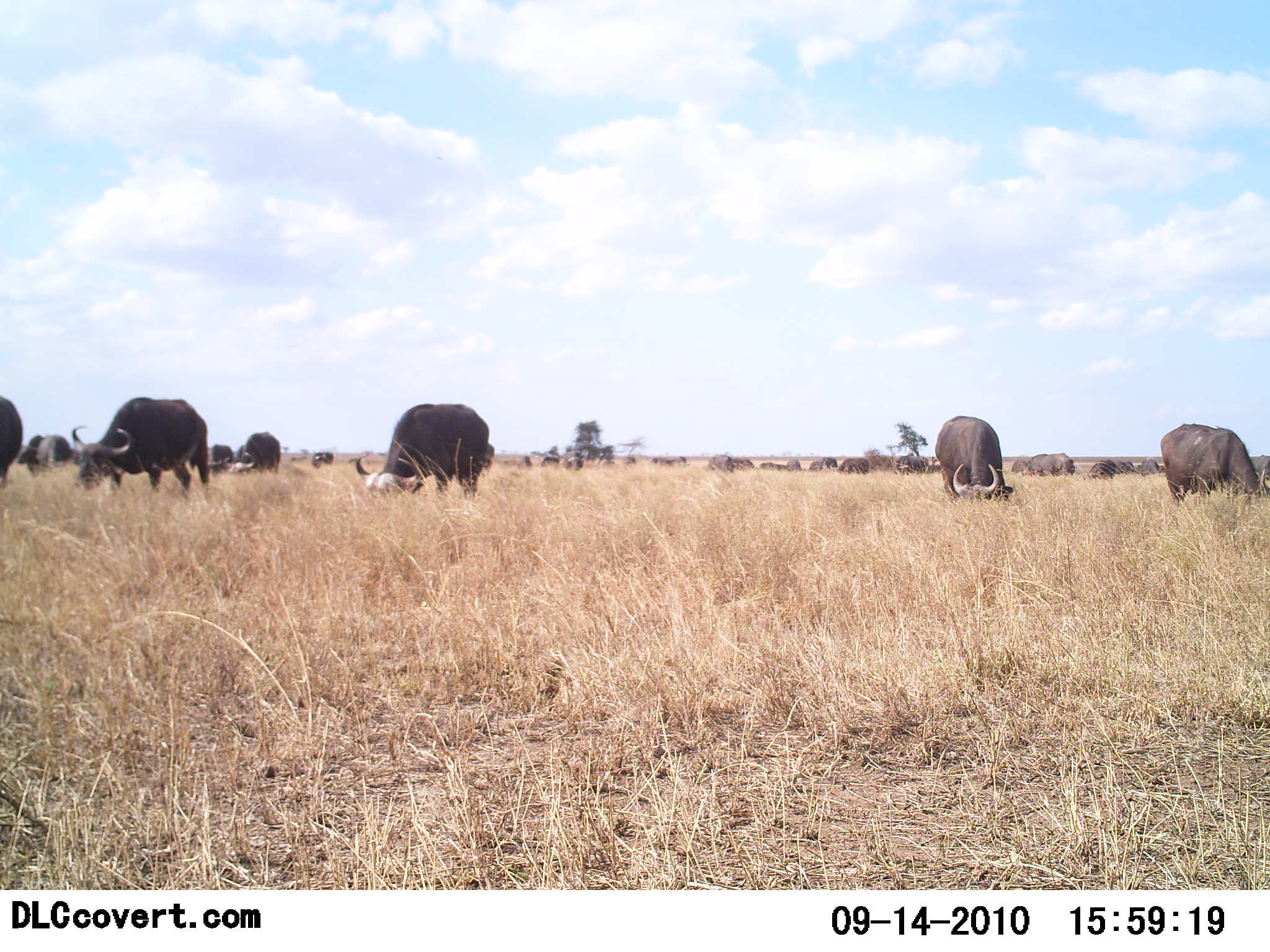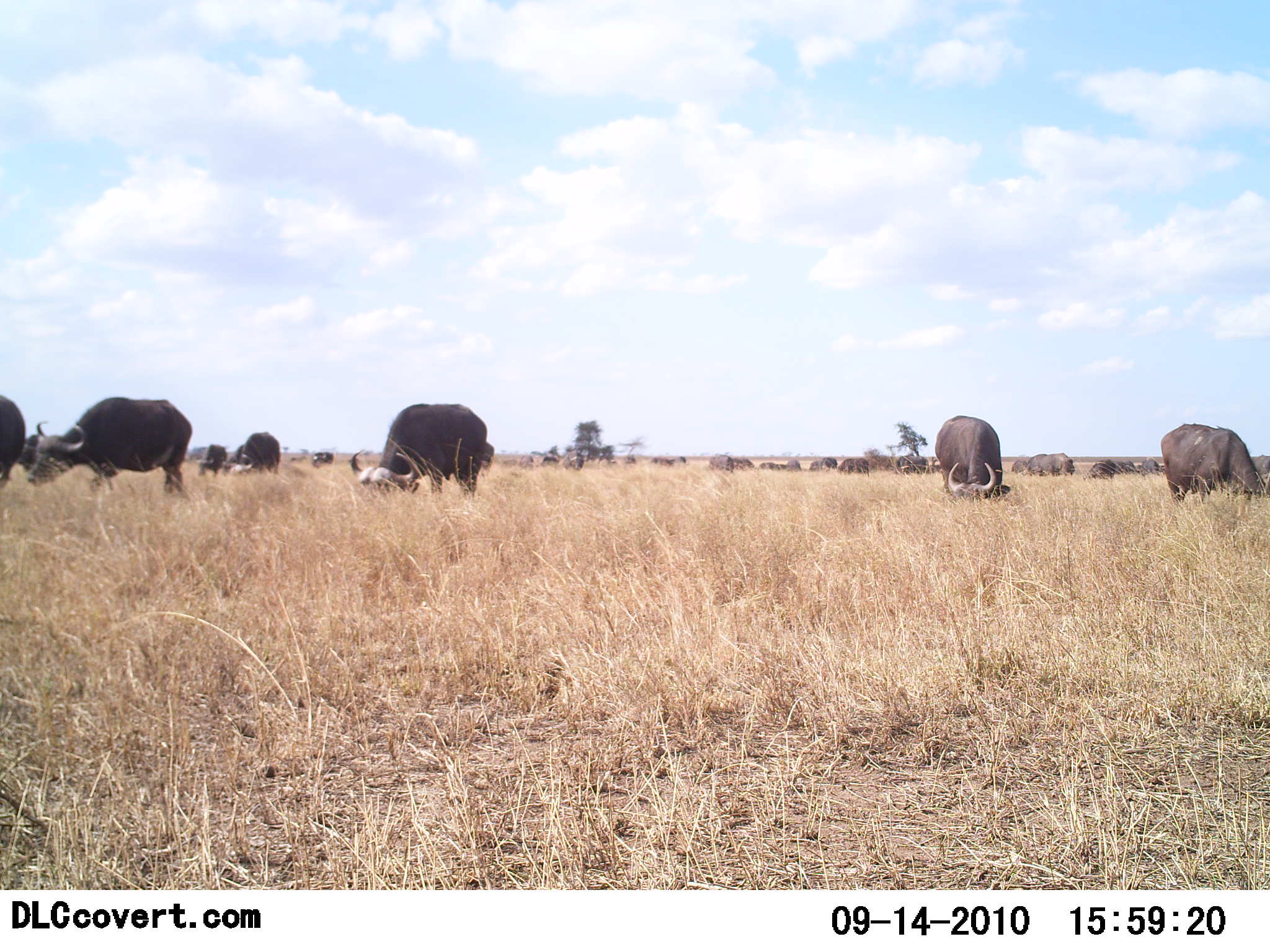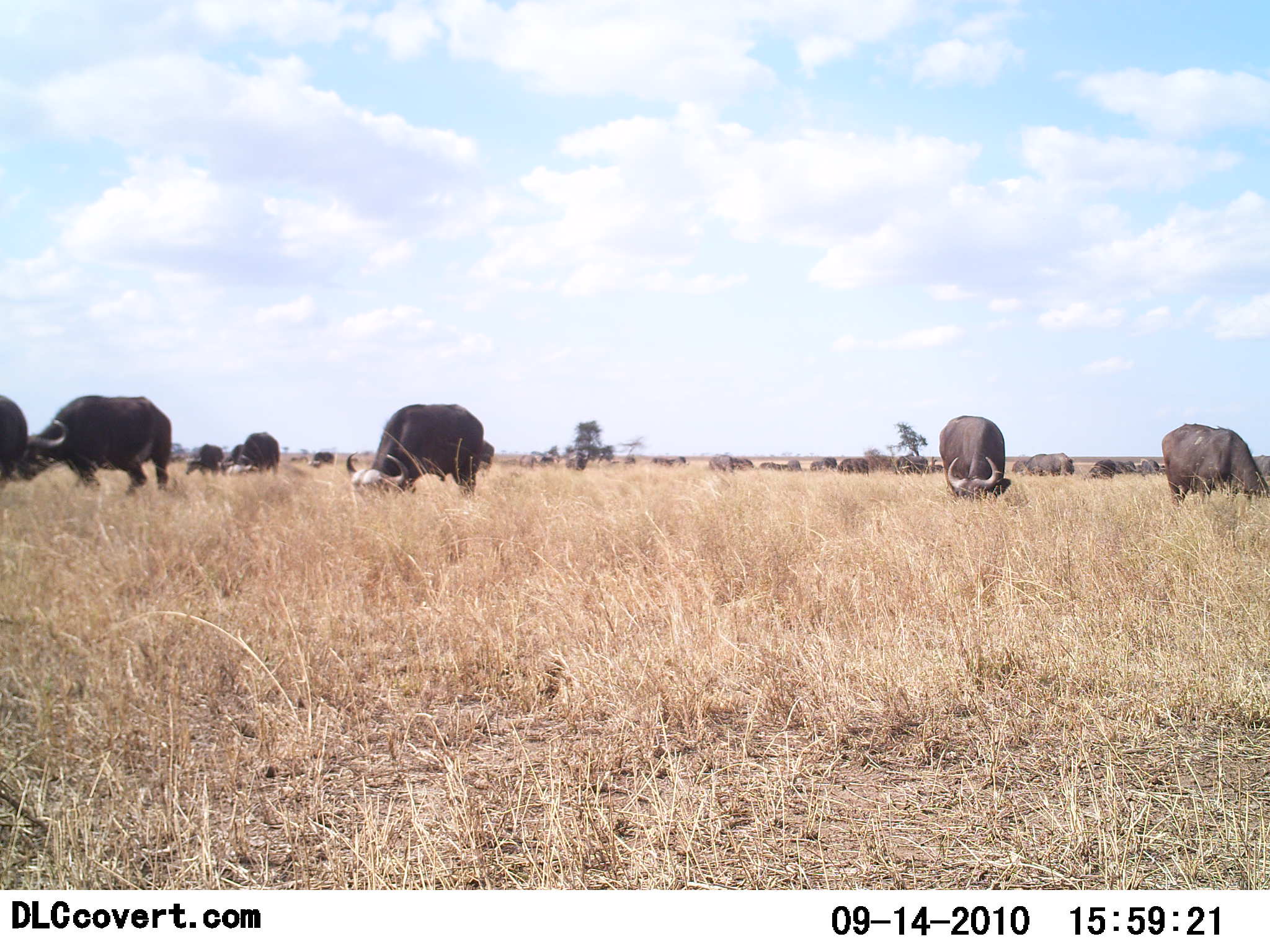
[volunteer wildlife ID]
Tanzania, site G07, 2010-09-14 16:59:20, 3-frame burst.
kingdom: Animalia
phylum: Chordata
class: Mammalia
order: Artiodactyla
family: Bovidae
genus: Syncerus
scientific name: Syncerus caffer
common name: cape buffalo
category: buffalo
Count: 11-50.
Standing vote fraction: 56%.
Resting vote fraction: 0%.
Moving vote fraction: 25%.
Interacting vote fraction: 0%.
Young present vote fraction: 0%.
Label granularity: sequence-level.